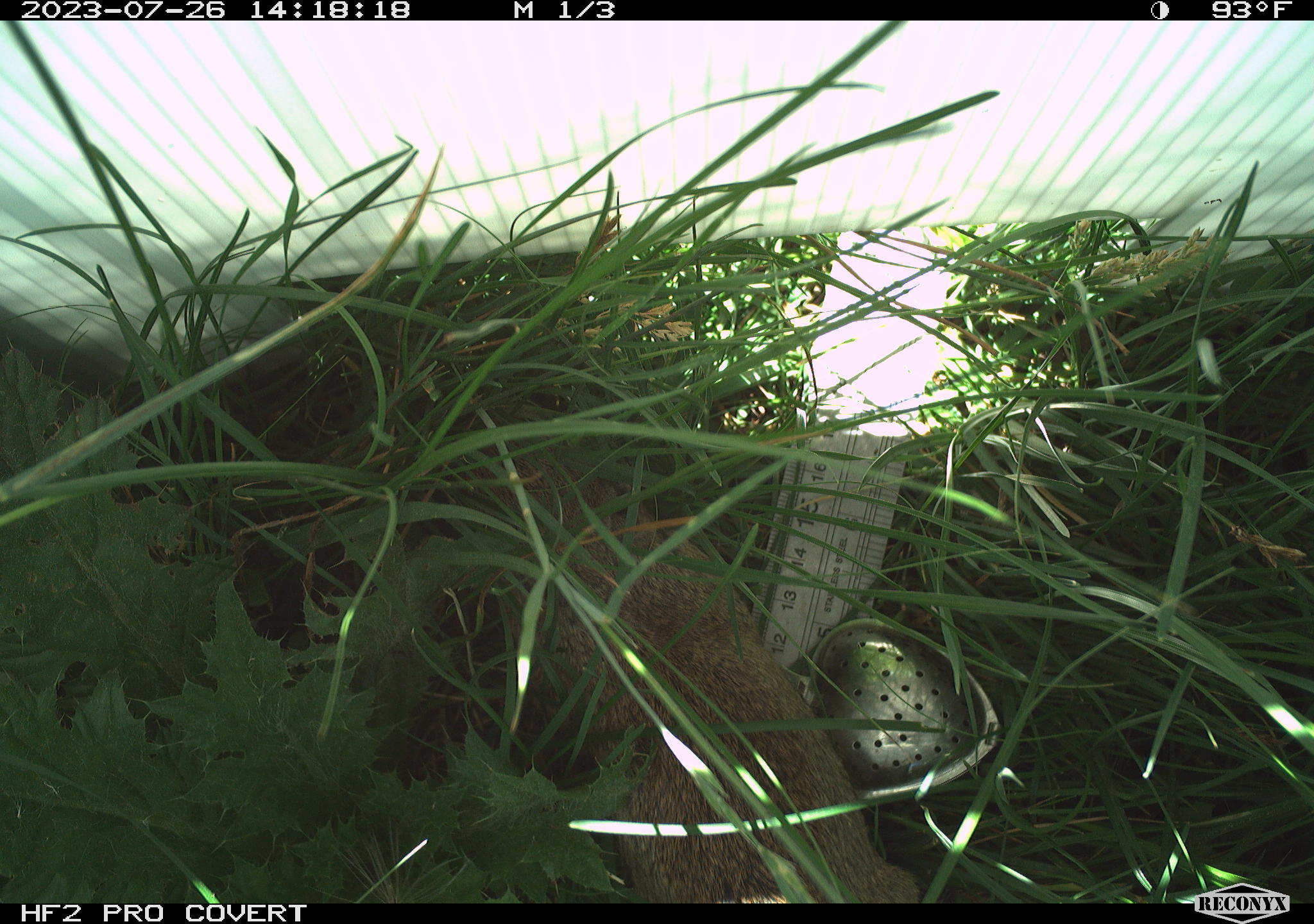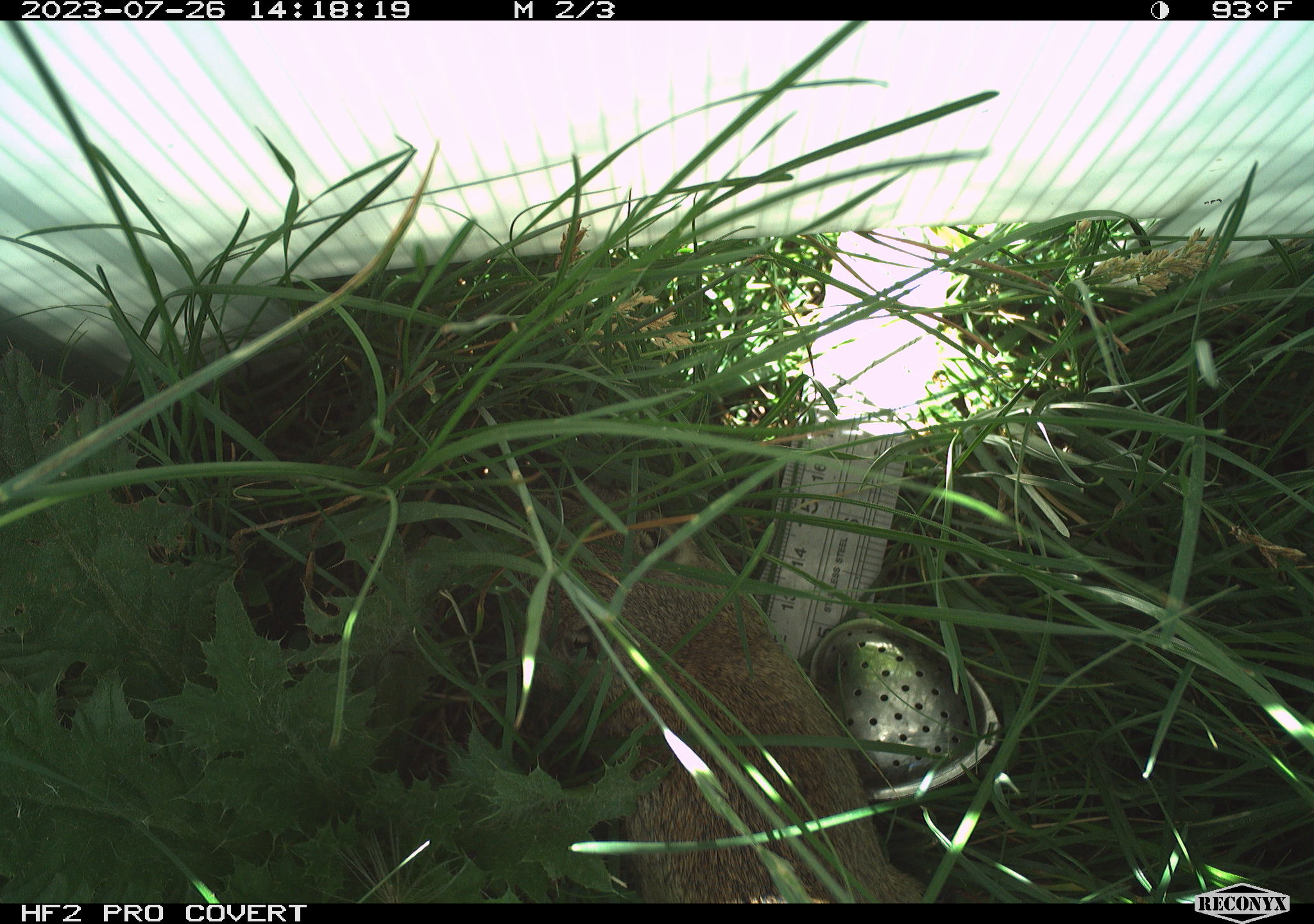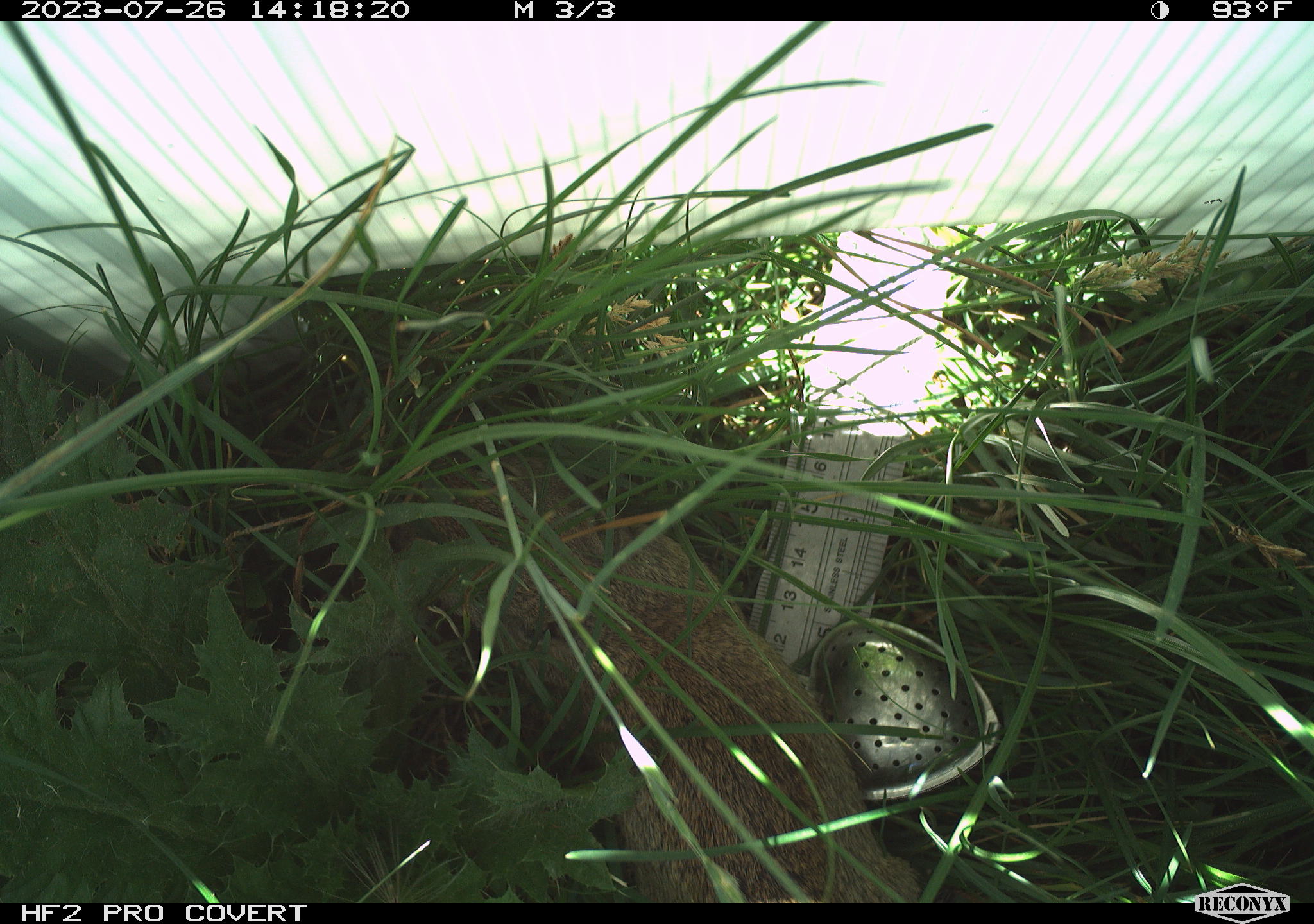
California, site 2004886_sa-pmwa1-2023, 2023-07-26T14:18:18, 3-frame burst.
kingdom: Animalia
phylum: Chordata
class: Mammalia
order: Rodentia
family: Sciuridae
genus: Urocitellus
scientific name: Urocitellus beldingi beldingi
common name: belding's ground squirrel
Belding's ground squirrel (Urocitellus beldingi beldingi).